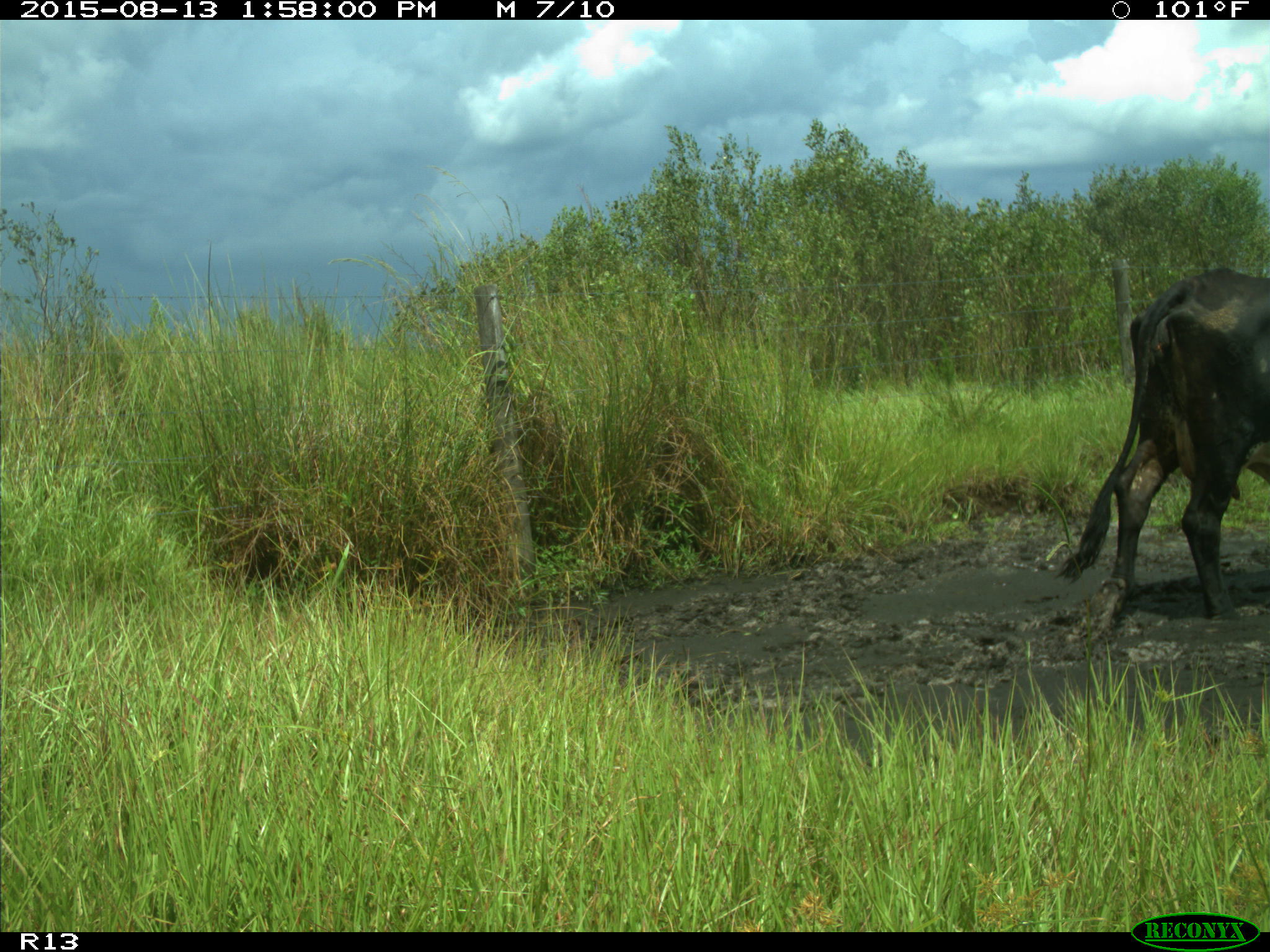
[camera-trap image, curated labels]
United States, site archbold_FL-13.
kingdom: Animalia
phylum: Chordata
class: Mammalia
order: Artiodactyla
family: Bovidae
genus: Bos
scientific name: Bos taurus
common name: domestic cow